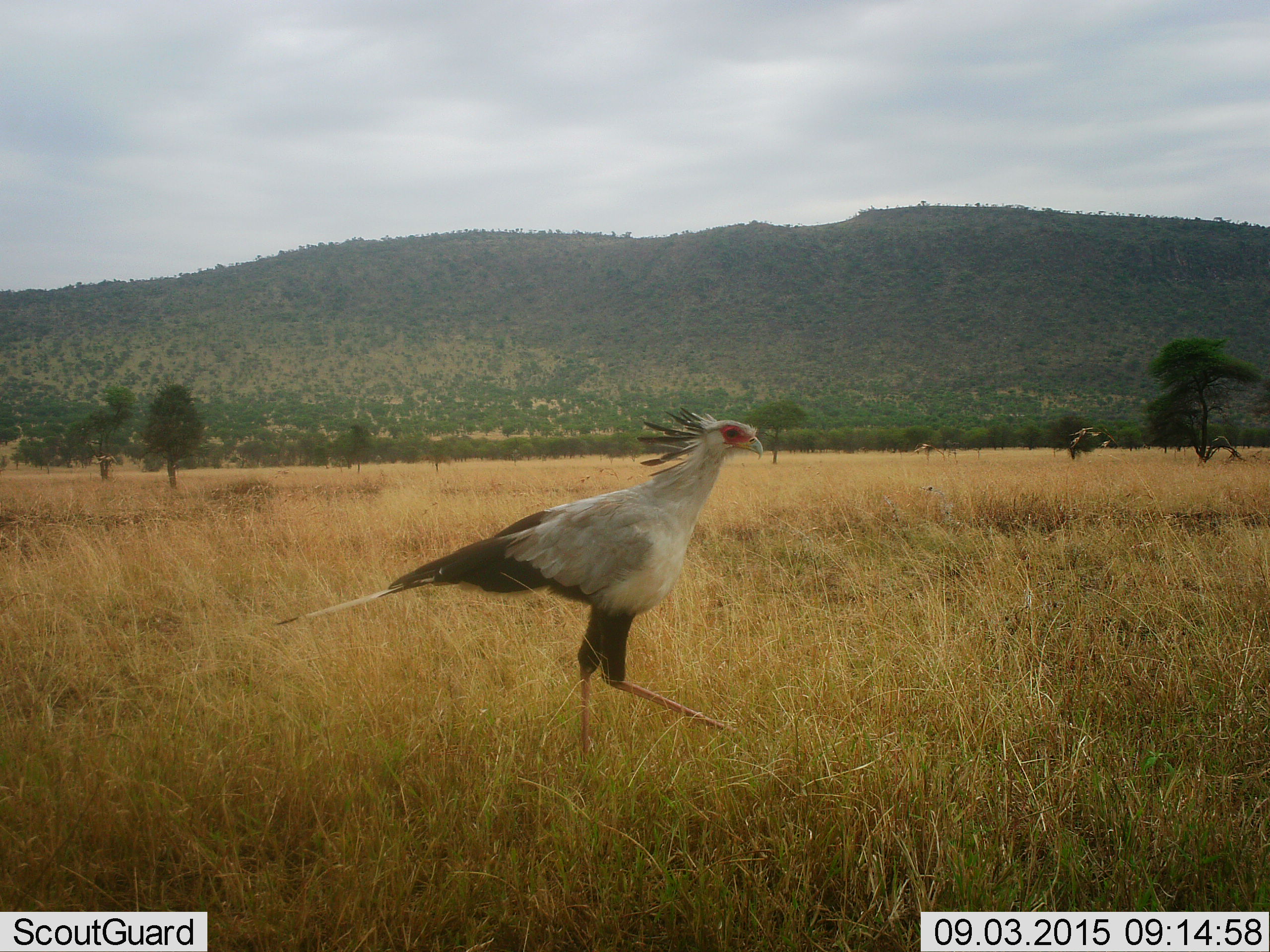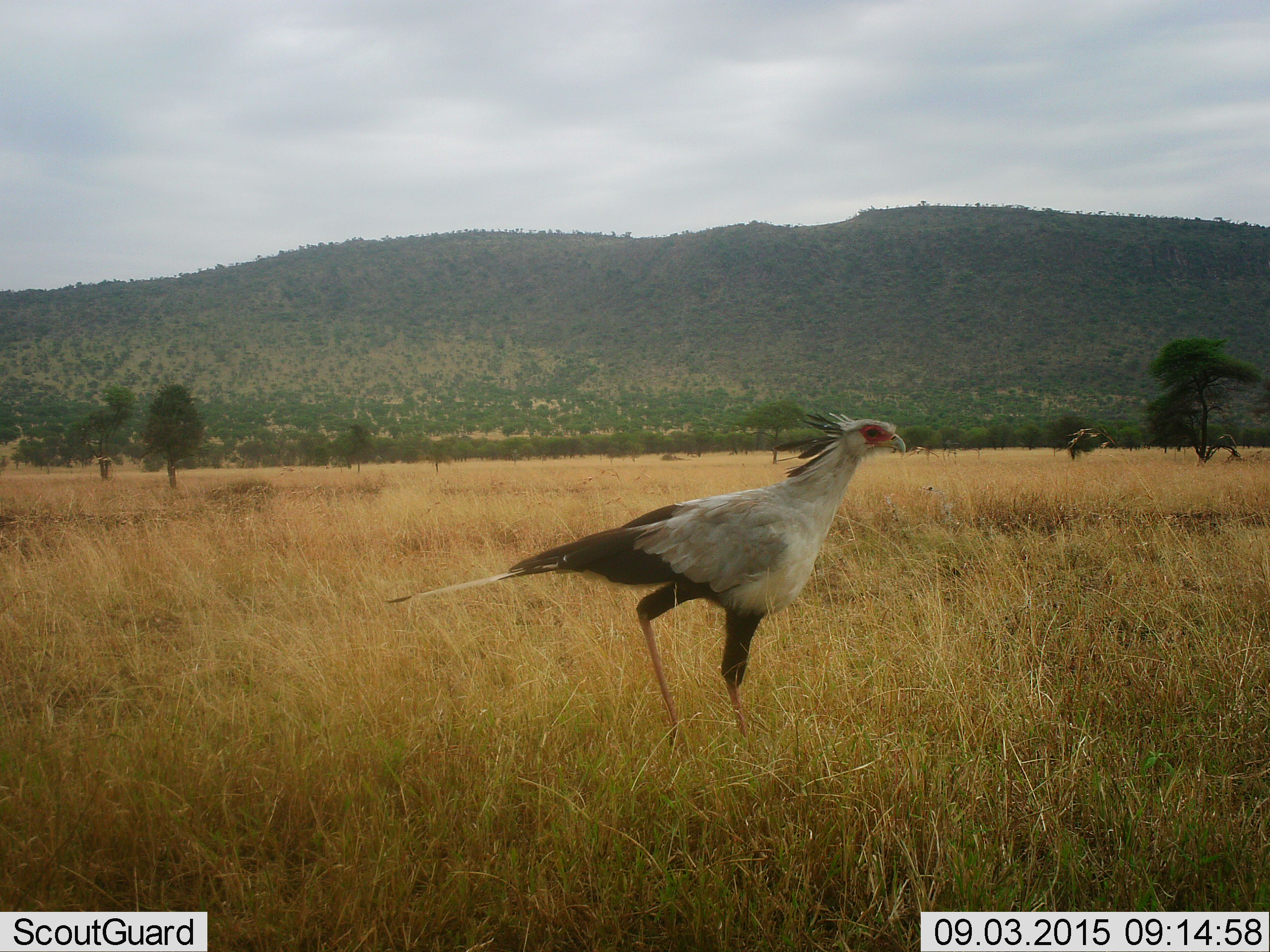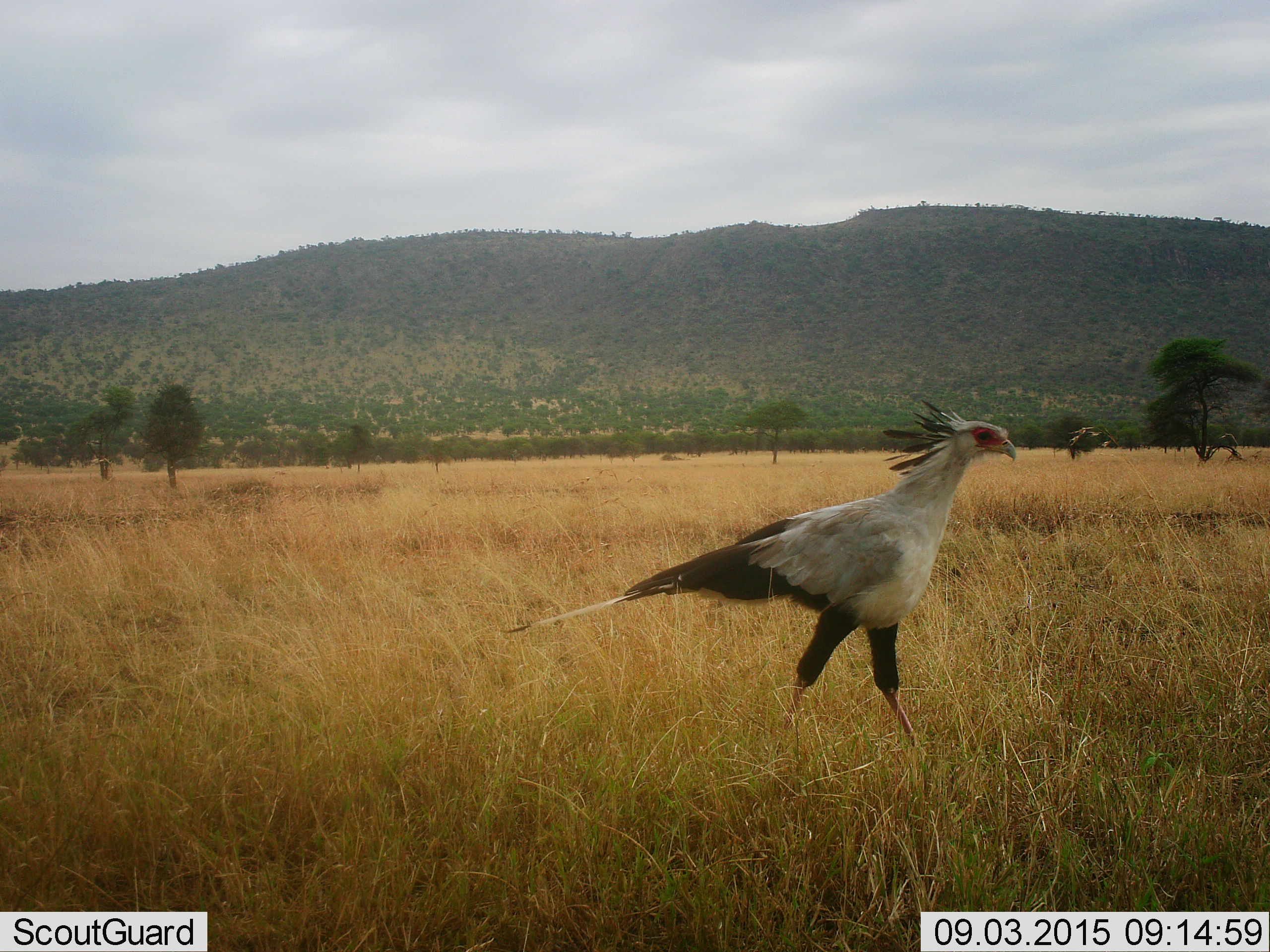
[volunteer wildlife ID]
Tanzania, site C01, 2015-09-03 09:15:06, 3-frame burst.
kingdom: Animalia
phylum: Chordata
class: Aves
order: Accipitriformes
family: Sagittariidae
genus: Sagittarius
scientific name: Sagittarius serpentarius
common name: secretary bird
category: secretarybird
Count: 1.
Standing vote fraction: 11%.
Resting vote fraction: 0%.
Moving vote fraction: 100%.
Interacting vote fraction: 0%.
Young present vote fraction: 0%.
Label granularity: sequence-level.